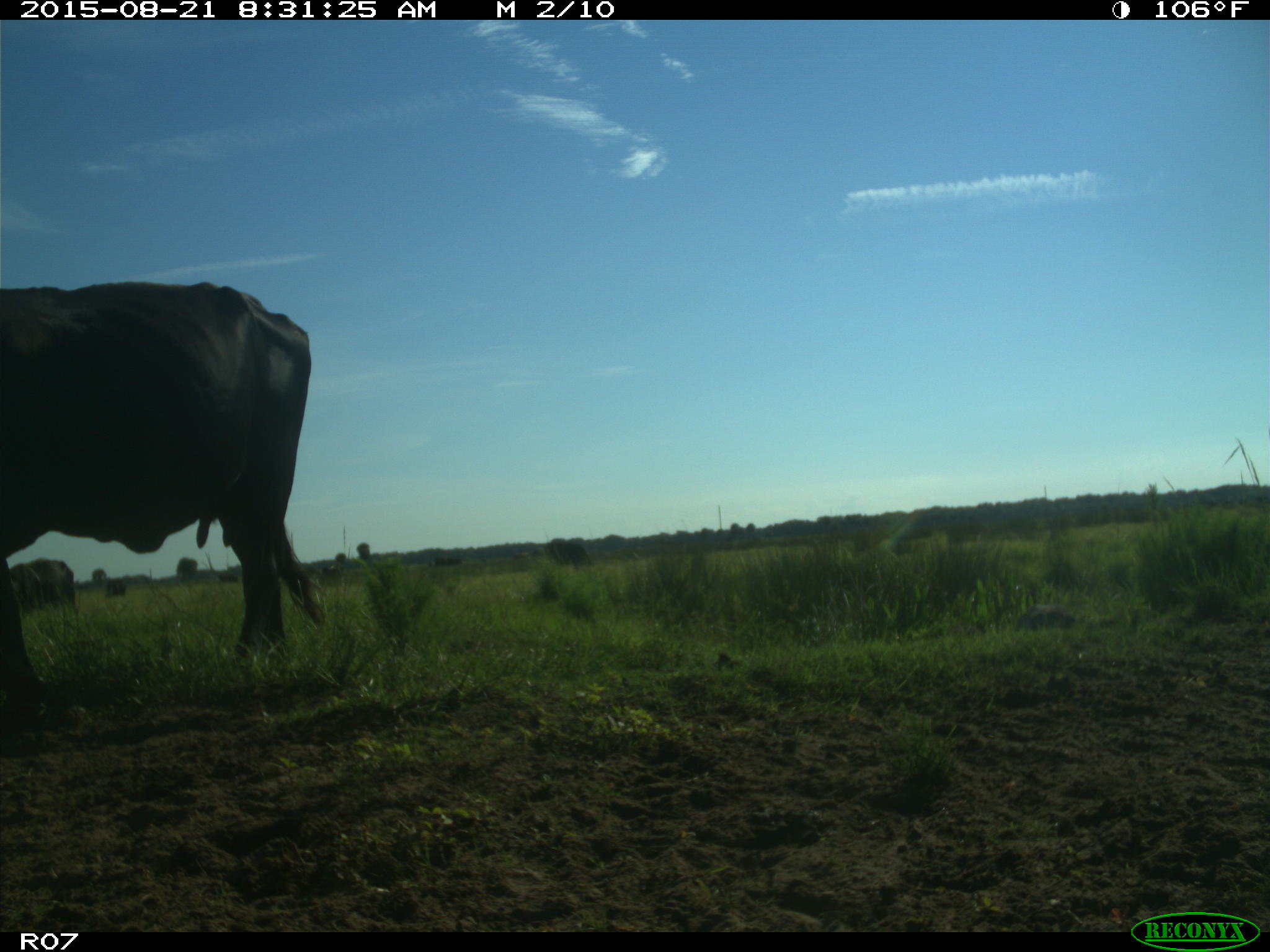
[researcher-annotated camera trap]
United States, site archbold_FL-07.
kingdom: Animalia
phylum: Chordata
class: Mammalia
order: Artiodactyla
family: Bovidae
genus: Bos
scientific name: Bos taurus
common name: domestic cow